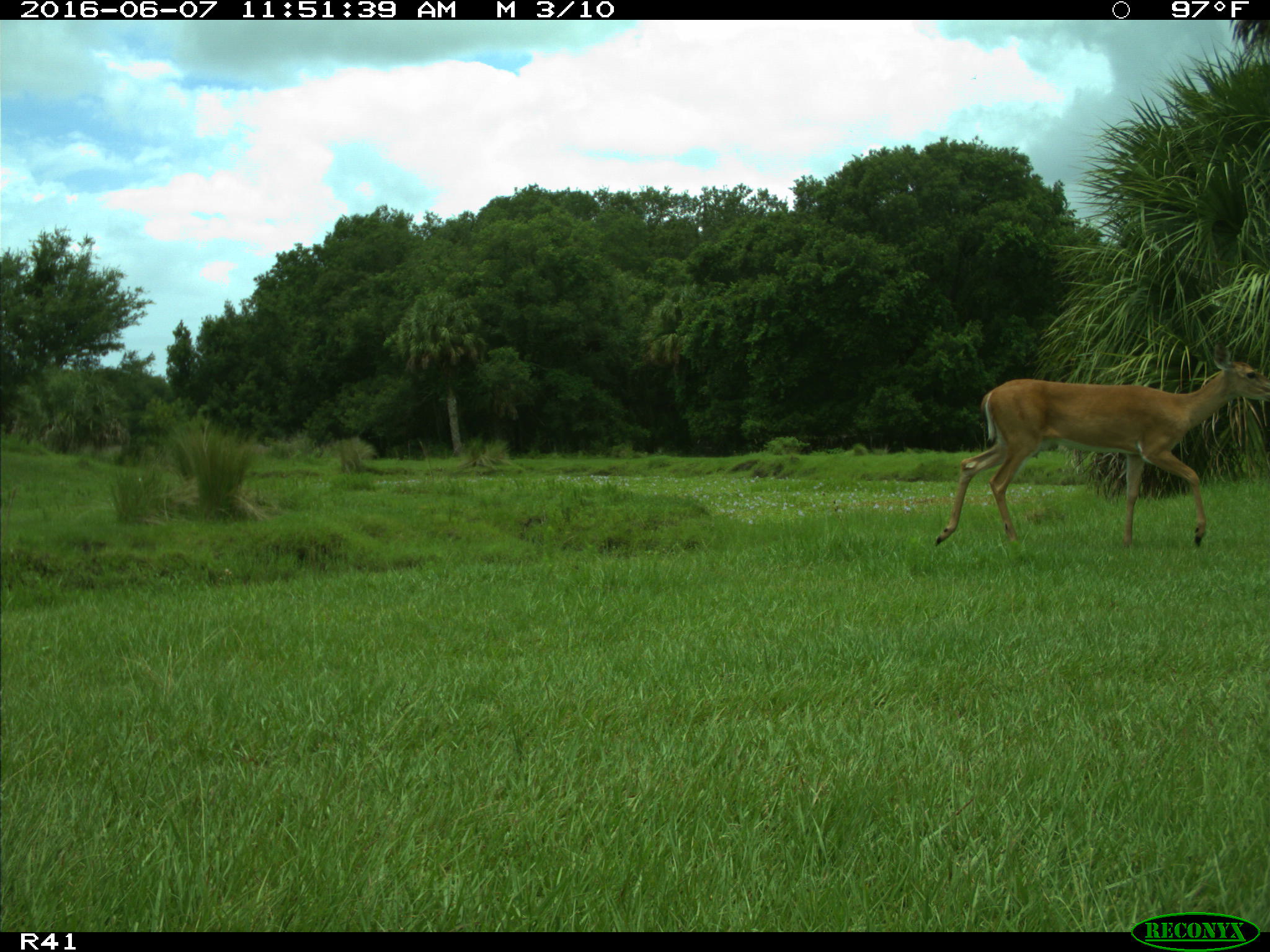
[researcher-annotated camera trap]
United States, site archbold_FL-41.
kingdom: Animalia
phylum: Chordata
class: Mammalia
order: Artiodactyla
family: Cervidae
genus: Odocoileus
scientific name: Odocoileus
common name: deer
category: unidentified deer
Unidentified deer (deer) (Odocoileus).